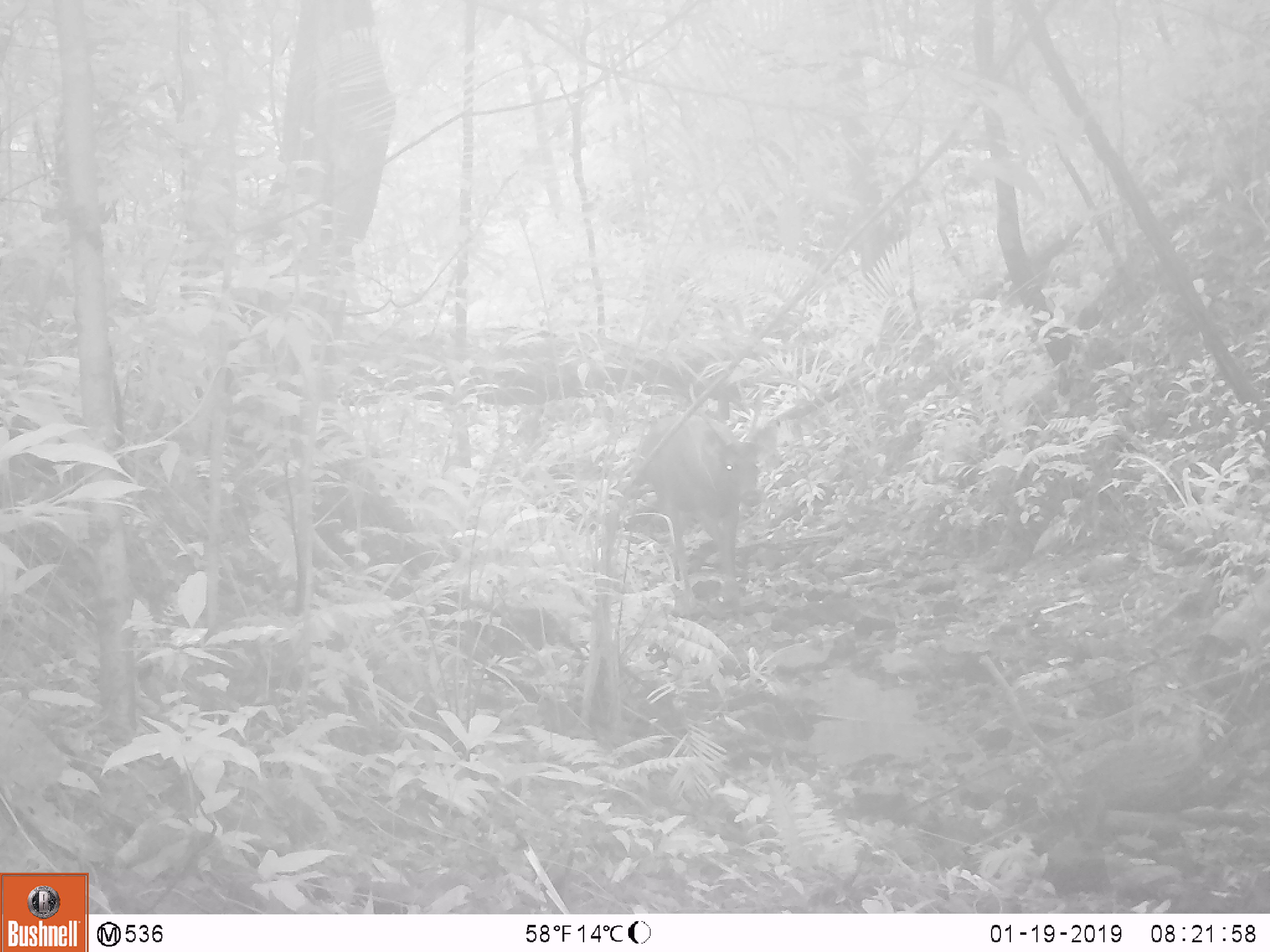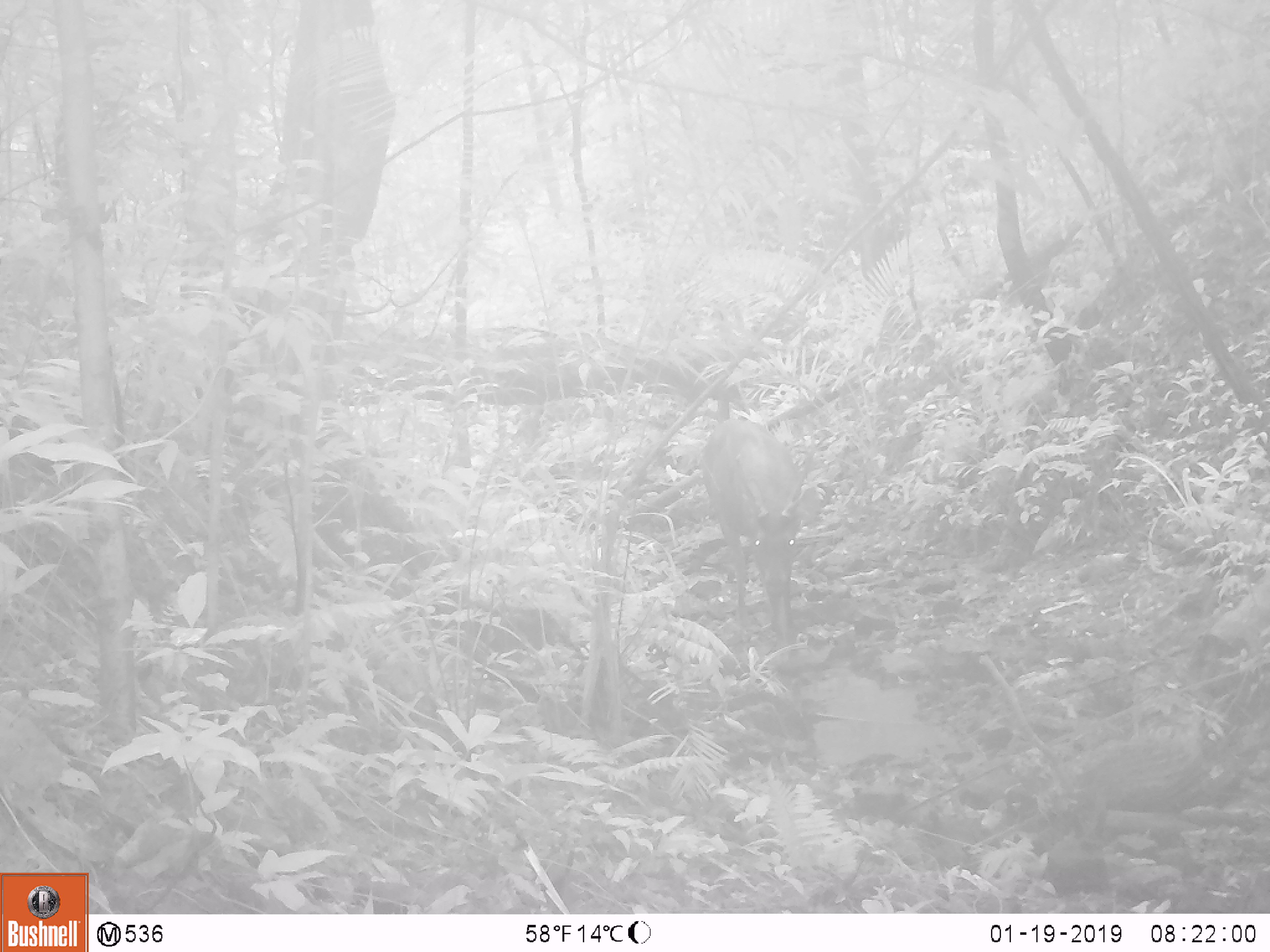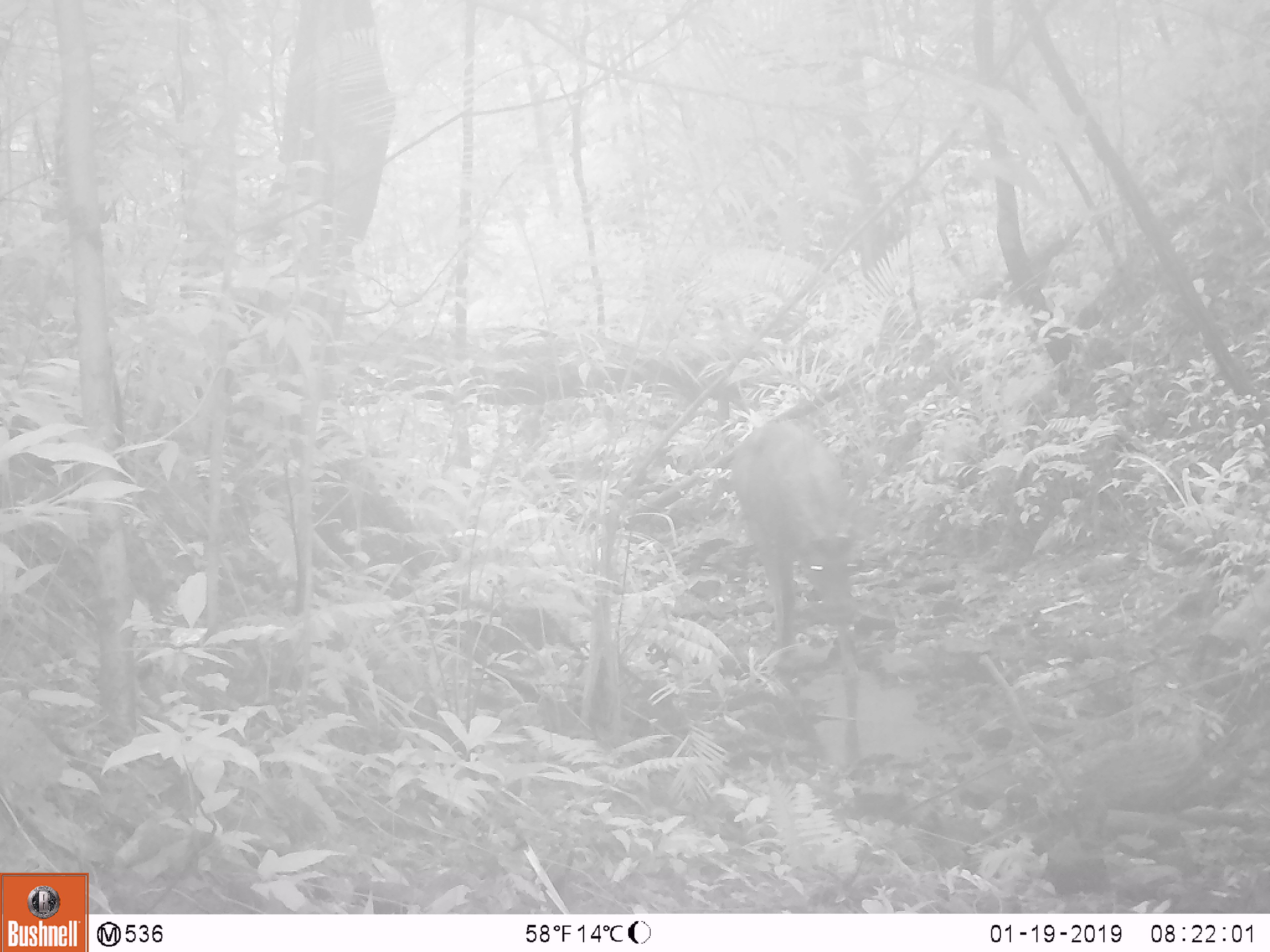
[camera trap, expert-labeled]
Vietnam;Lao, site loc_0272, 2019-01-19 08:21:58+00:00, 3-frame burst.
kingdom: Animalia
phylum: Chordata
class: Mammalia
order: Artiodactyla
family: Cervidae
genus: Rusa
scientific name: Rusa unicolor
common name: sambar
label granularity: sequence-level